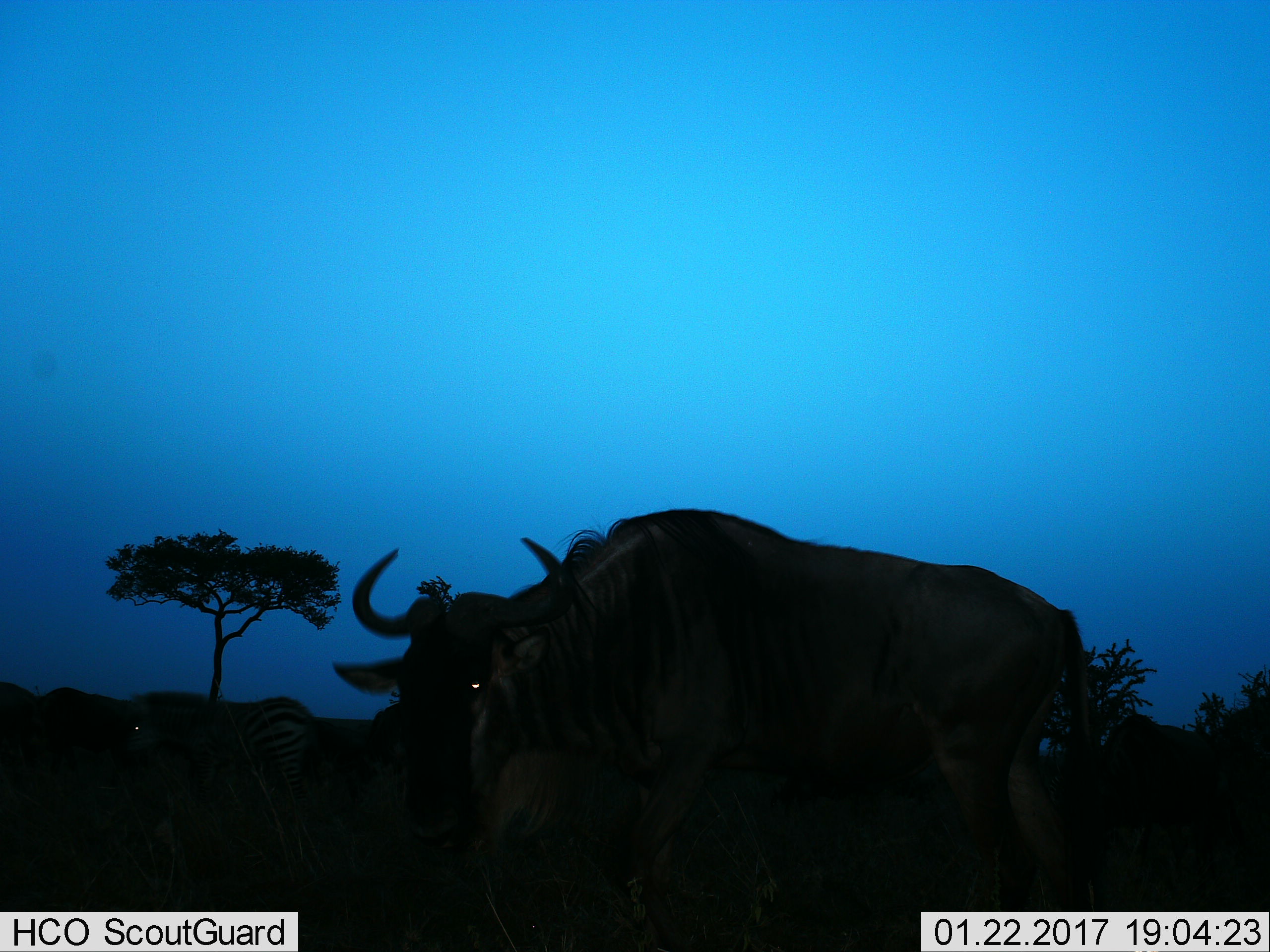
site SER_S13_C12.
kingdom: Animalia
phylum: Chordata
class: Mammalia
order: Artiodactyla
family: Bovidae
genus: Connochaetes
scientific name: Connochaetes taurinus taurinus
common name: blue wildebeest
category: wildebeestblue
Wildebeestblue (blue wildebeest) (Connochaetes taurinus taurinus), count 1. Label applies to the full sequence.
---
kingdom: Animalia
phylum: Chordata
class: Mammalia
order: Perissodactyla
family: Equidae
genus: Equus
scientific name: Equus quagga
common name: plains zebra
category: zebraplains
Zebraplains (plains zebra) (Equus quagga), count 1. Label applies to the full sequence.